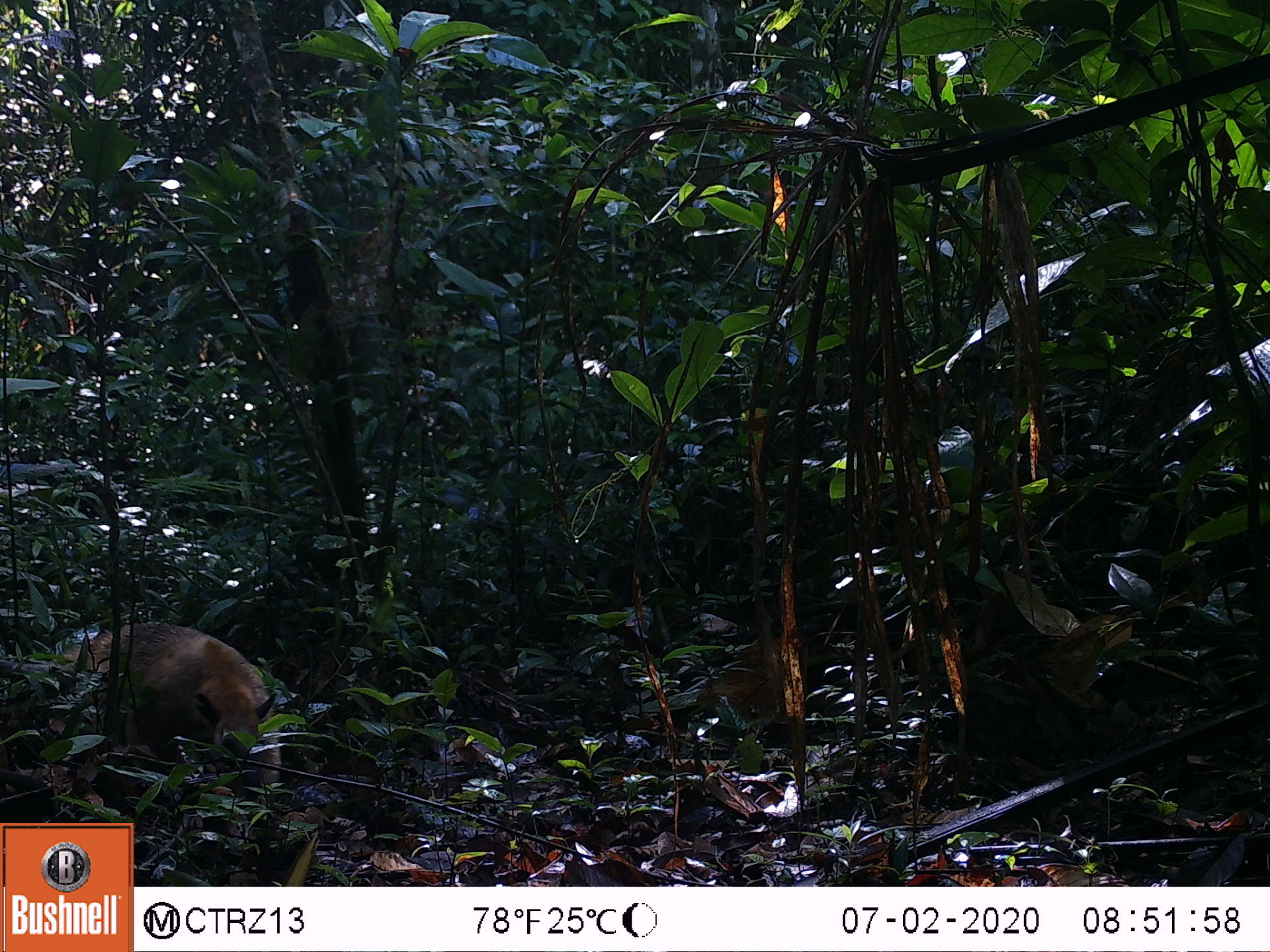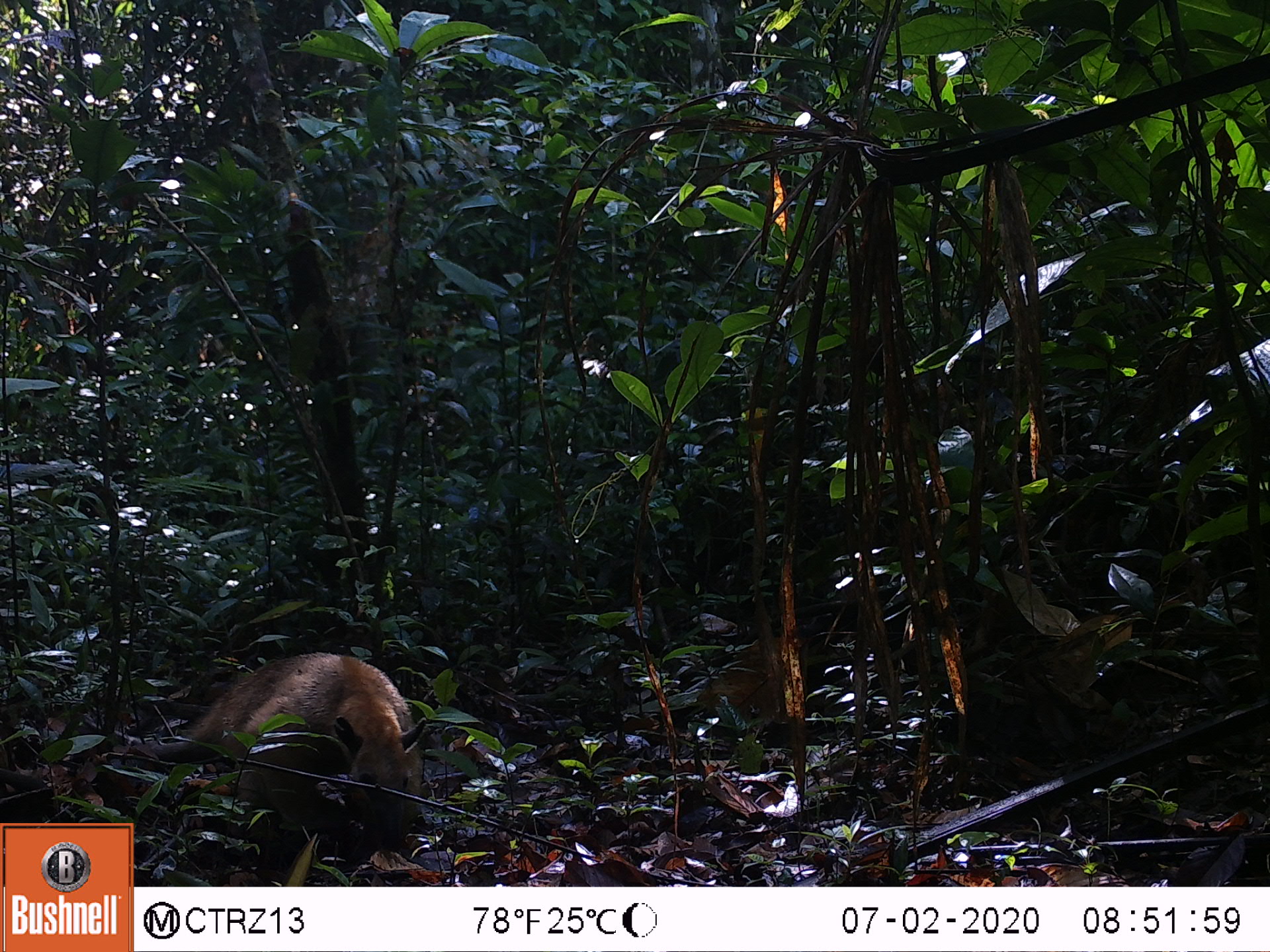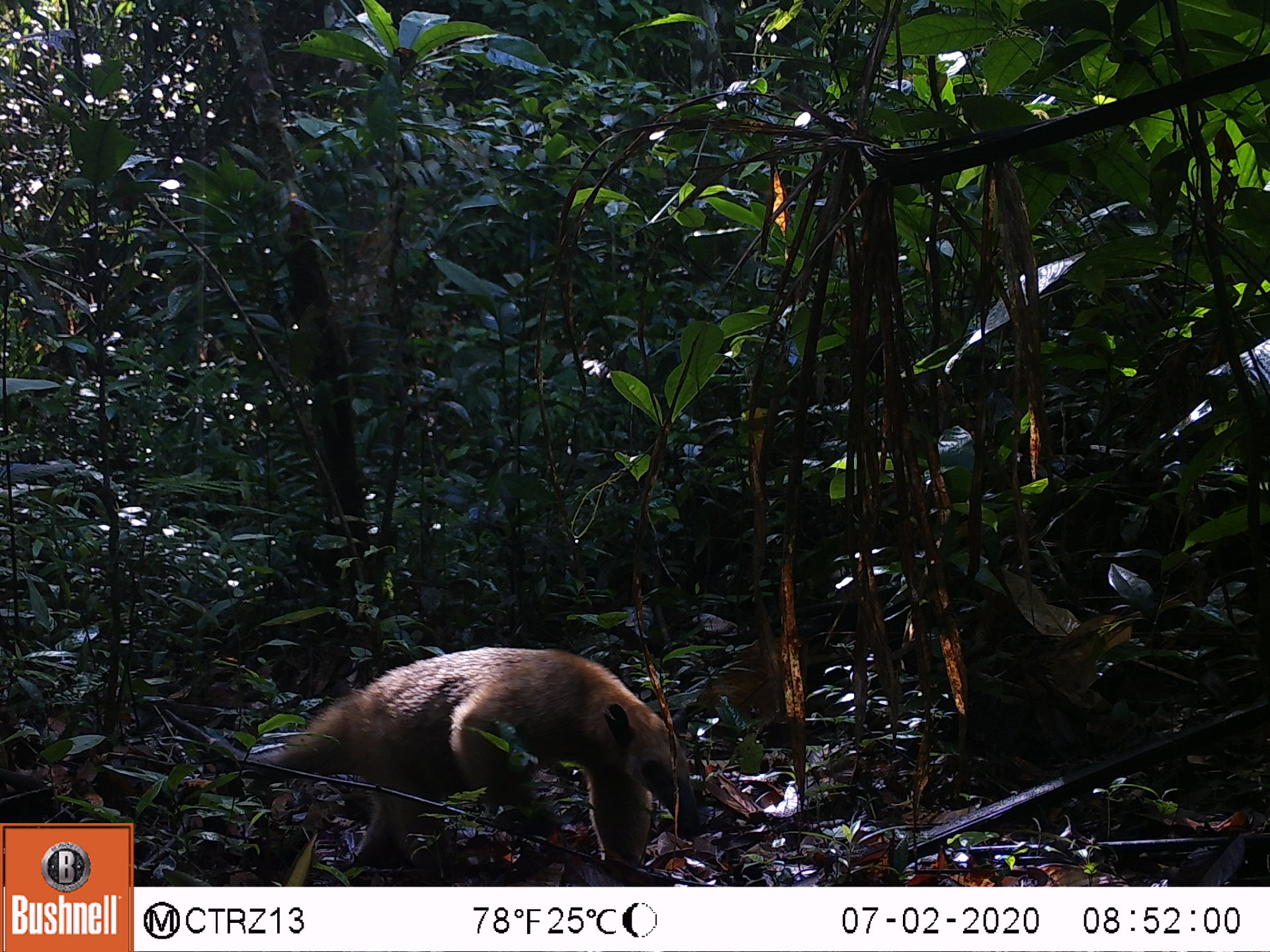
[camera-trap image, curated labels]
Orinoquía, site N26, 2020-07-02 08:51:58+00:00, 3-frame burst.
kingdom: Animalia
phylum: Chordata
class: Mammalia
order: Pilosa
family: Myrmecophagidae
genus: Tamandua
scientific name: Tamandua tetradactyla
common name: southern tamandua